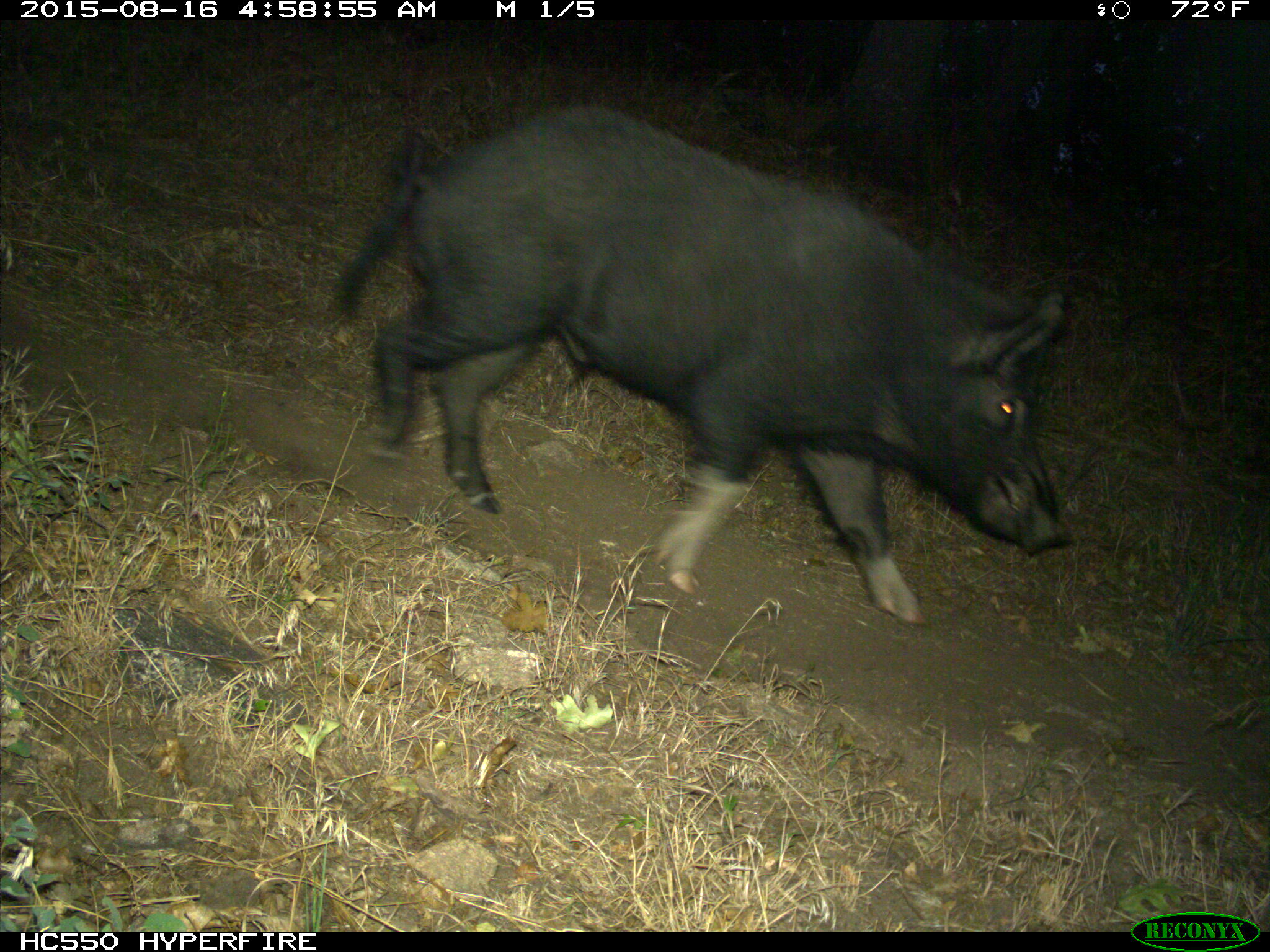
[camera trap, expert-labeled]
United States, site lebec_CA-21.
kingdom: Animalia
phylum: Chordata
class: Mammalia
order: Artiodactyla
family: Suidae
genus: Sus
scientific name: Sus scrofa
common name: wild boar